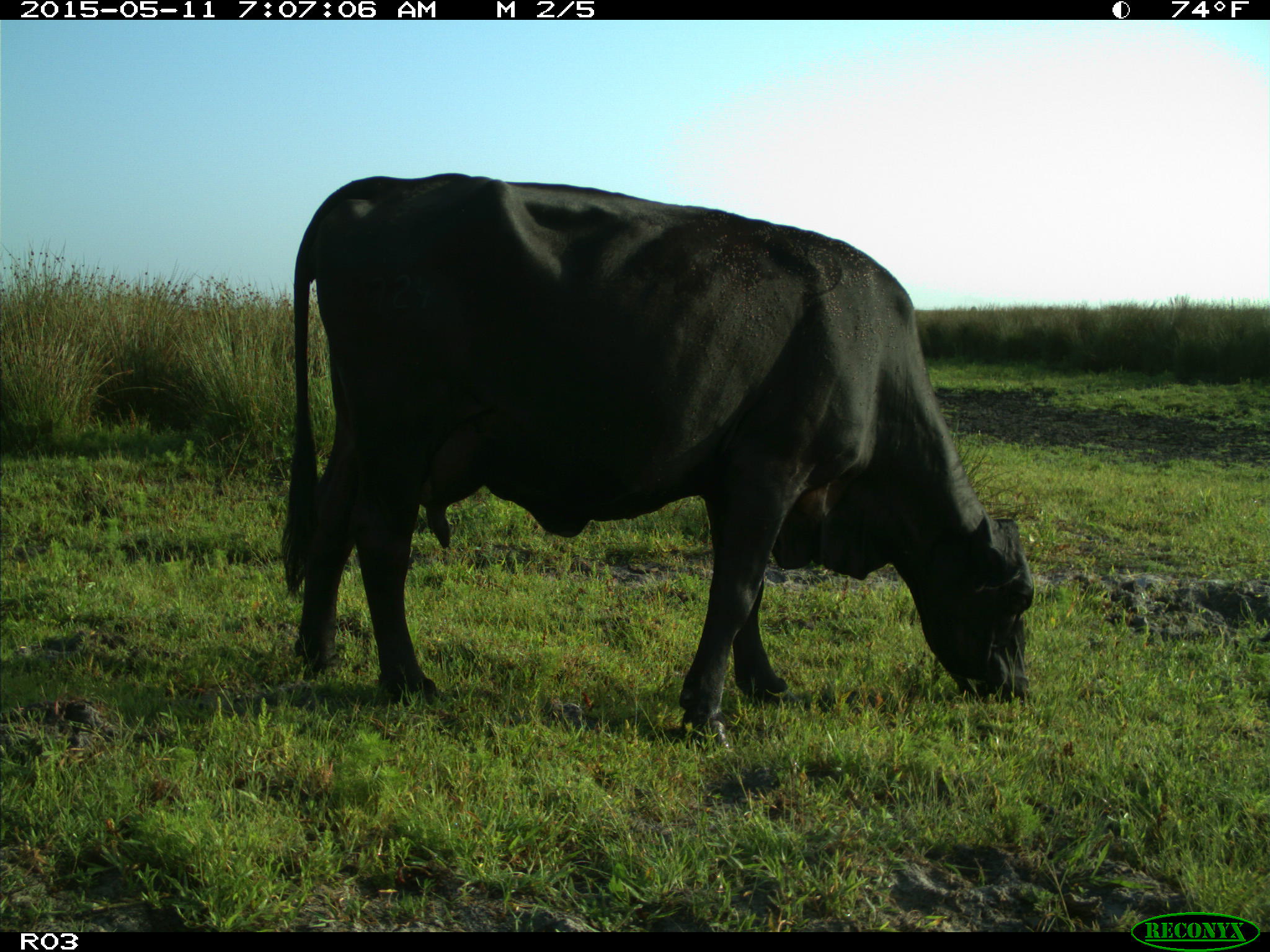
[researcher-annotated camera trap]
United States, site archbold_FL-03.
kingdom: Animalia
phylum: Chordata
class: Mammalia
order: Artiodactyla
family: Bovidae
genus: Bos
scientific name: Bos taurus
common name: domestic cow